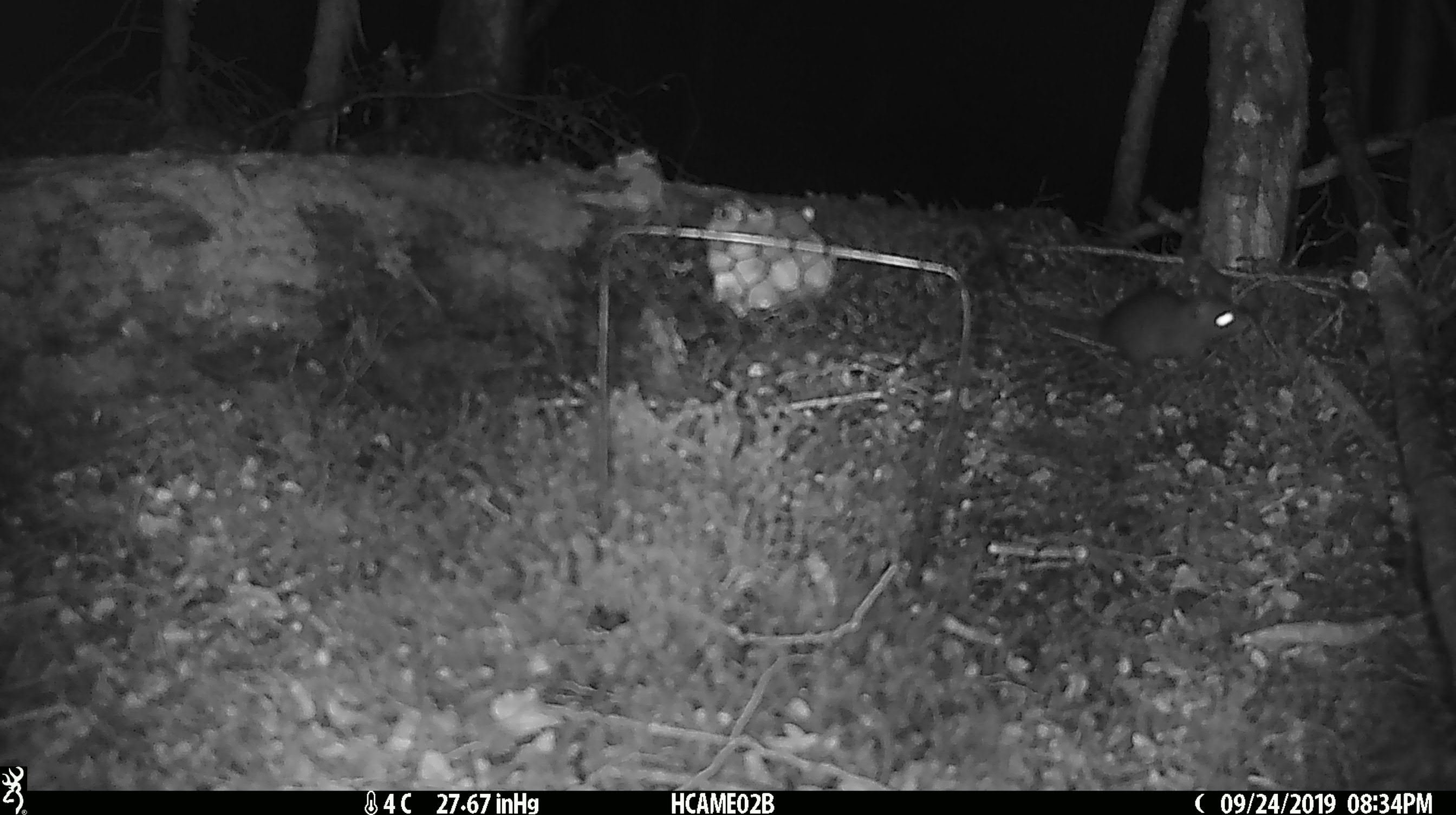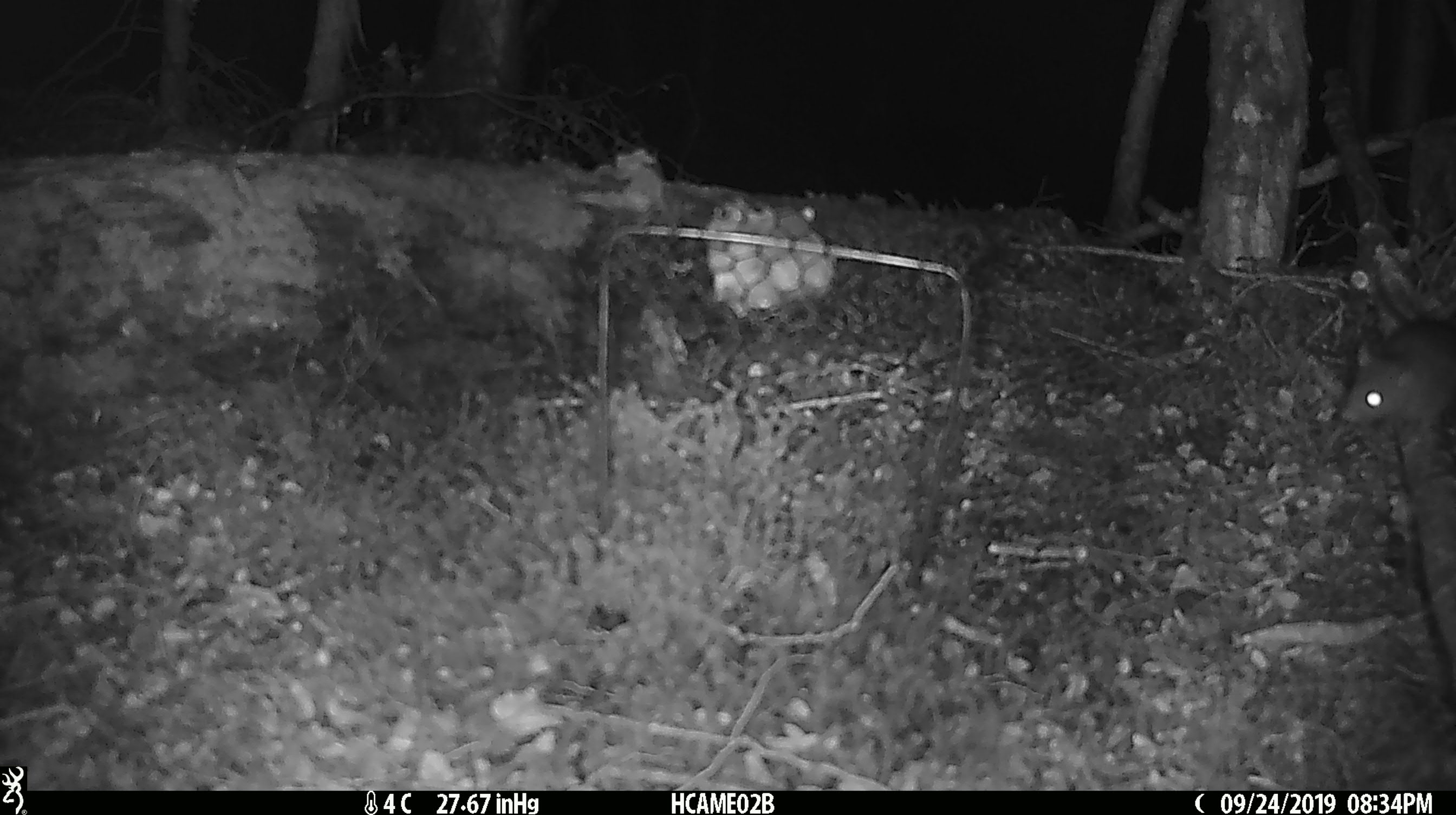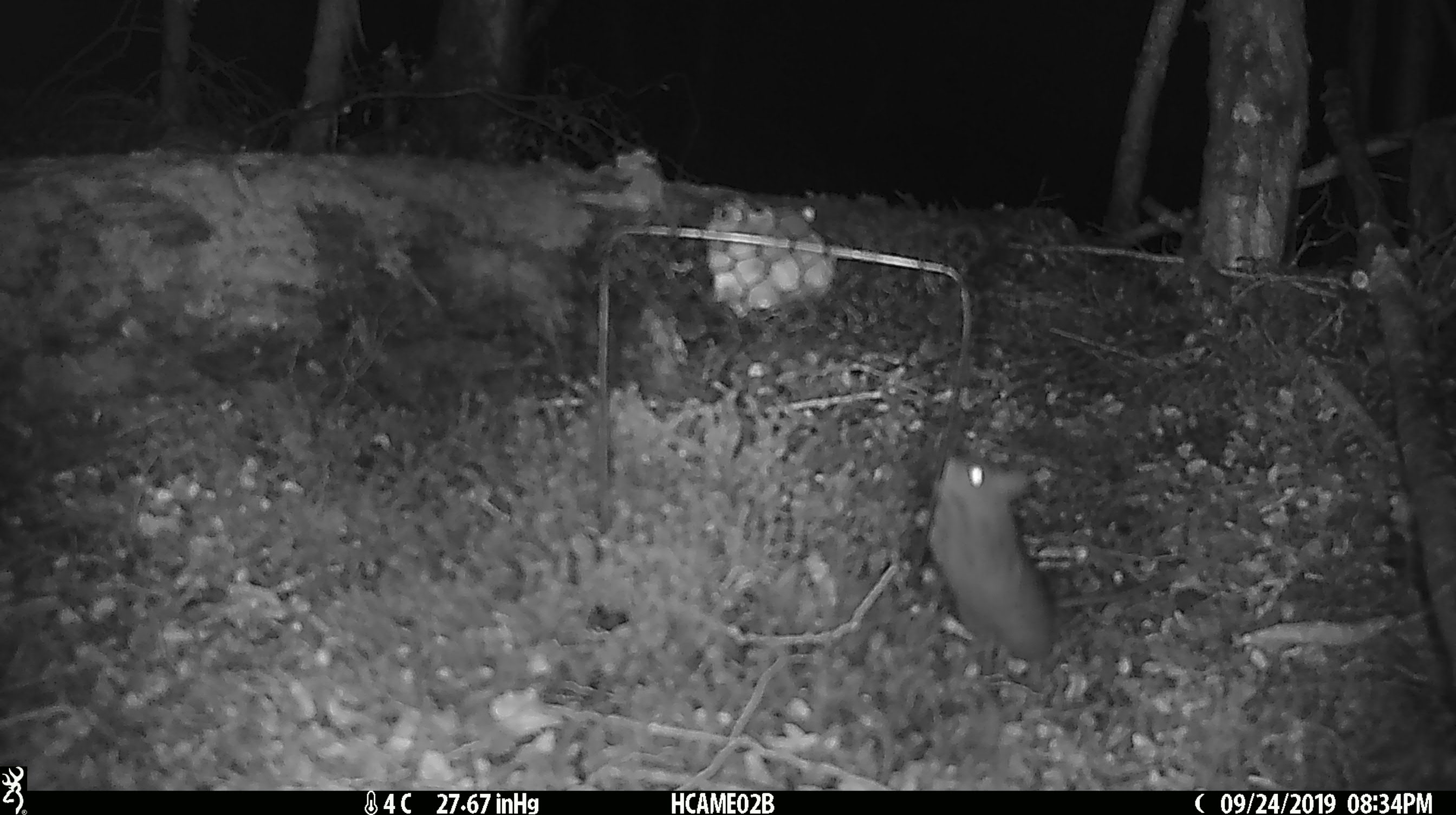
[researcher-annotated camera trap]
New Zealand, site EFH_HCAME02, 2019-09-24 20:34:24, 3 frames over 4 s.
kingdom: Animalia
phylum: Chordata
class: Mammalia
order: Rodentia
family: Muridae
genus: Mus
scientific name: Mus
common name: mouse